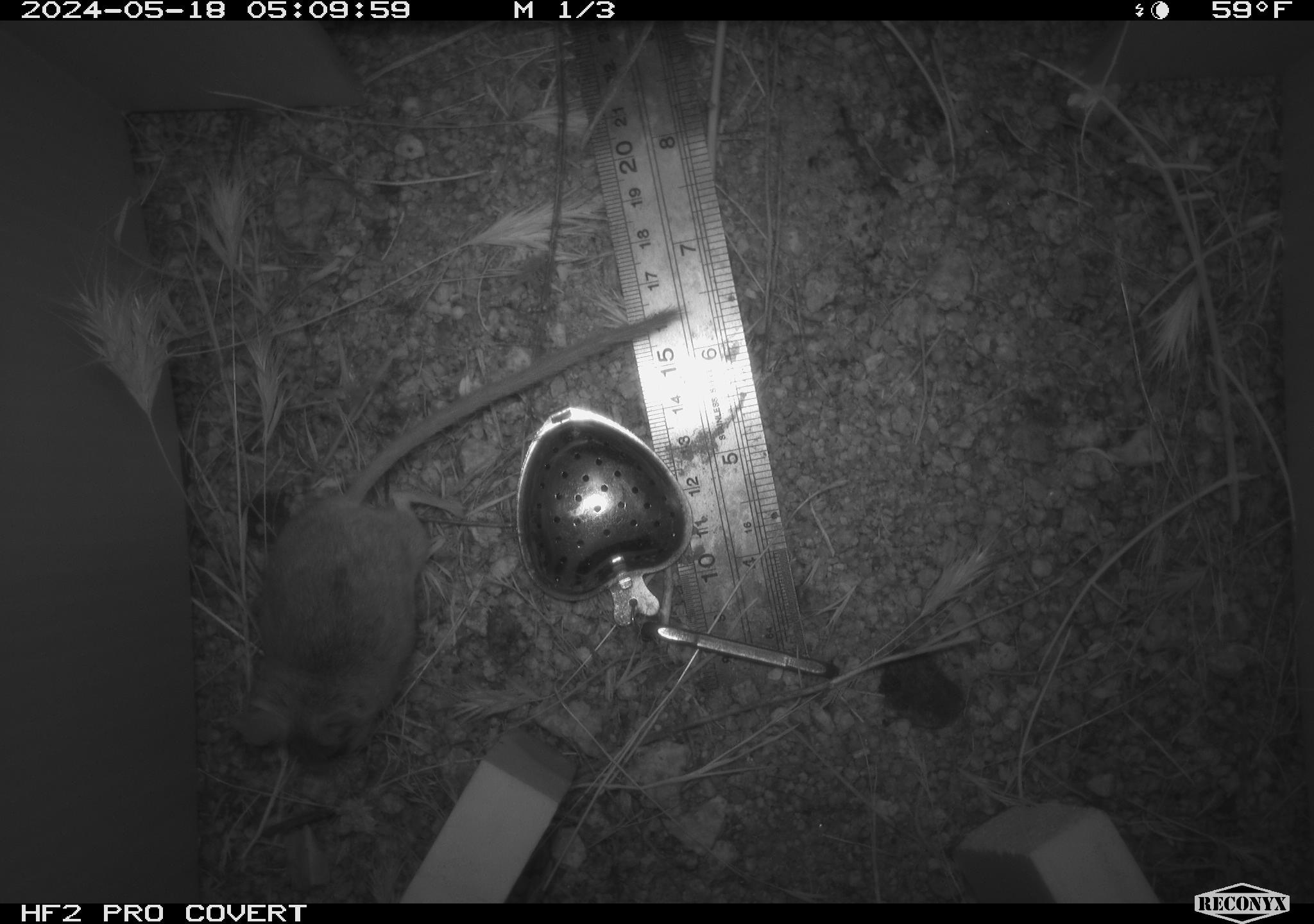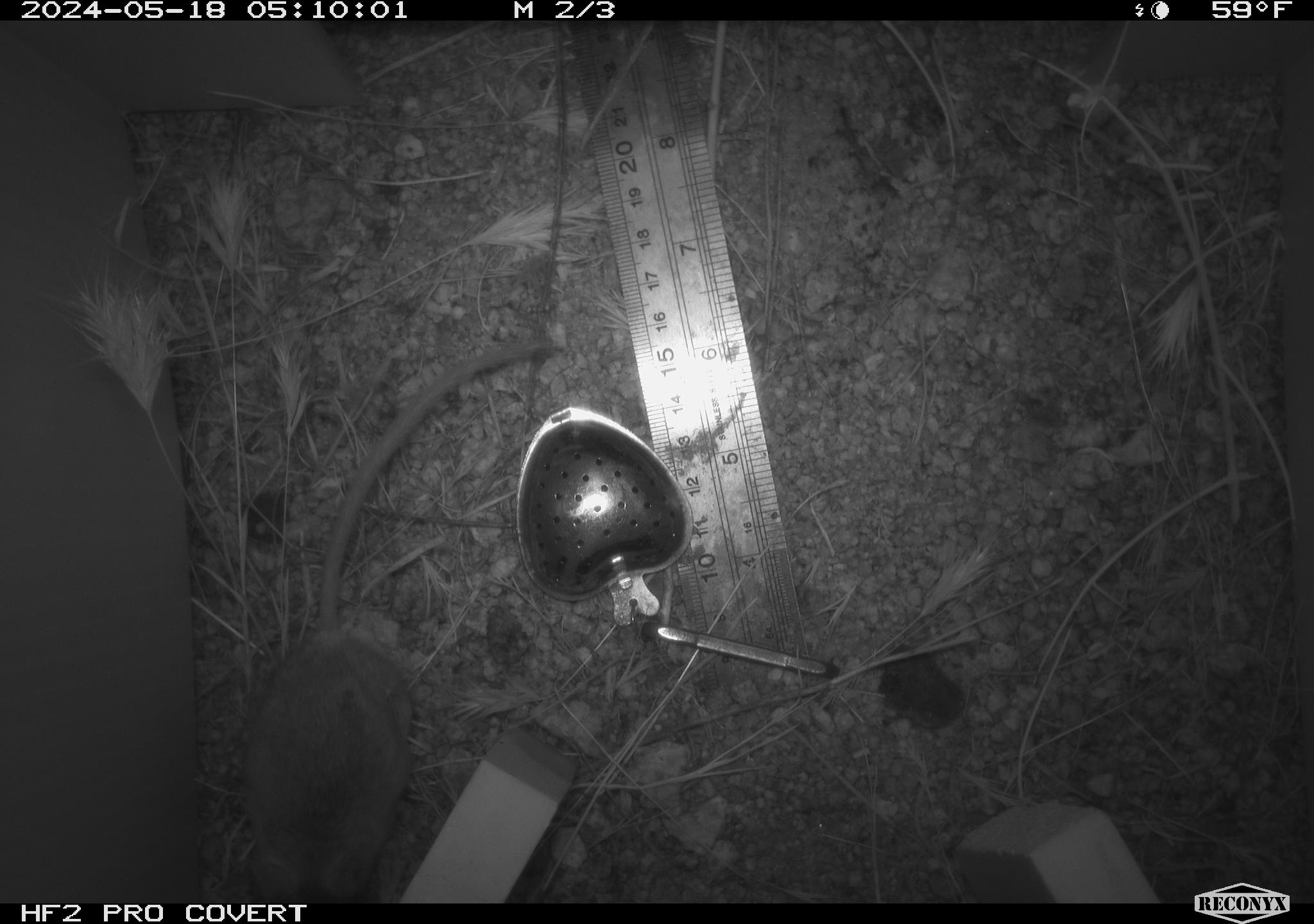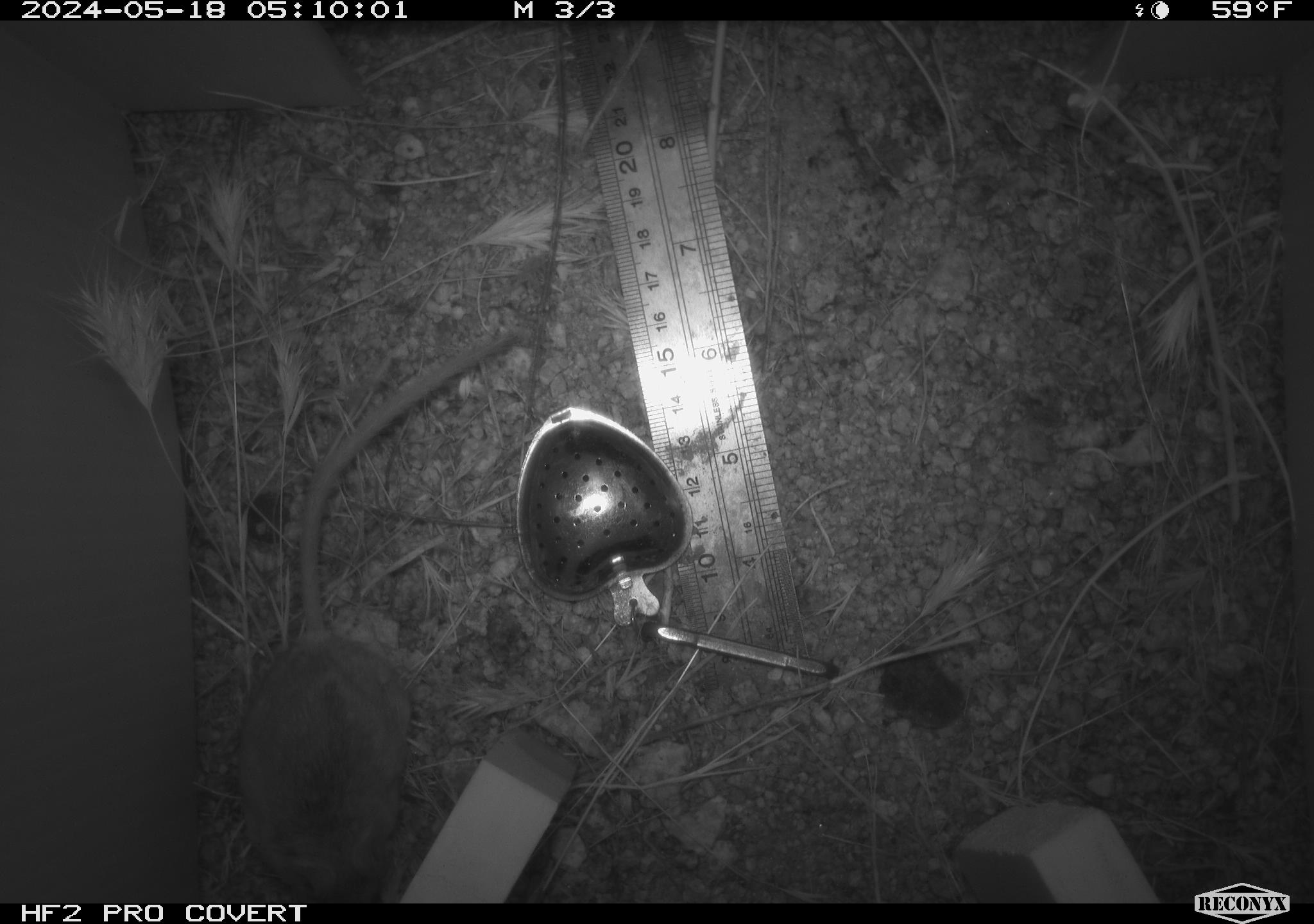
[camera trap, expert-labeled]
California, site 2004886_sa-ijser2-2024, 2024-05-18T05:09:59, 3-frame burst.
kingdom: Animalia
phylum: Chordata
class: Mammalia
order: Rodentia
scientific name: Rodentia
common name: mouse species